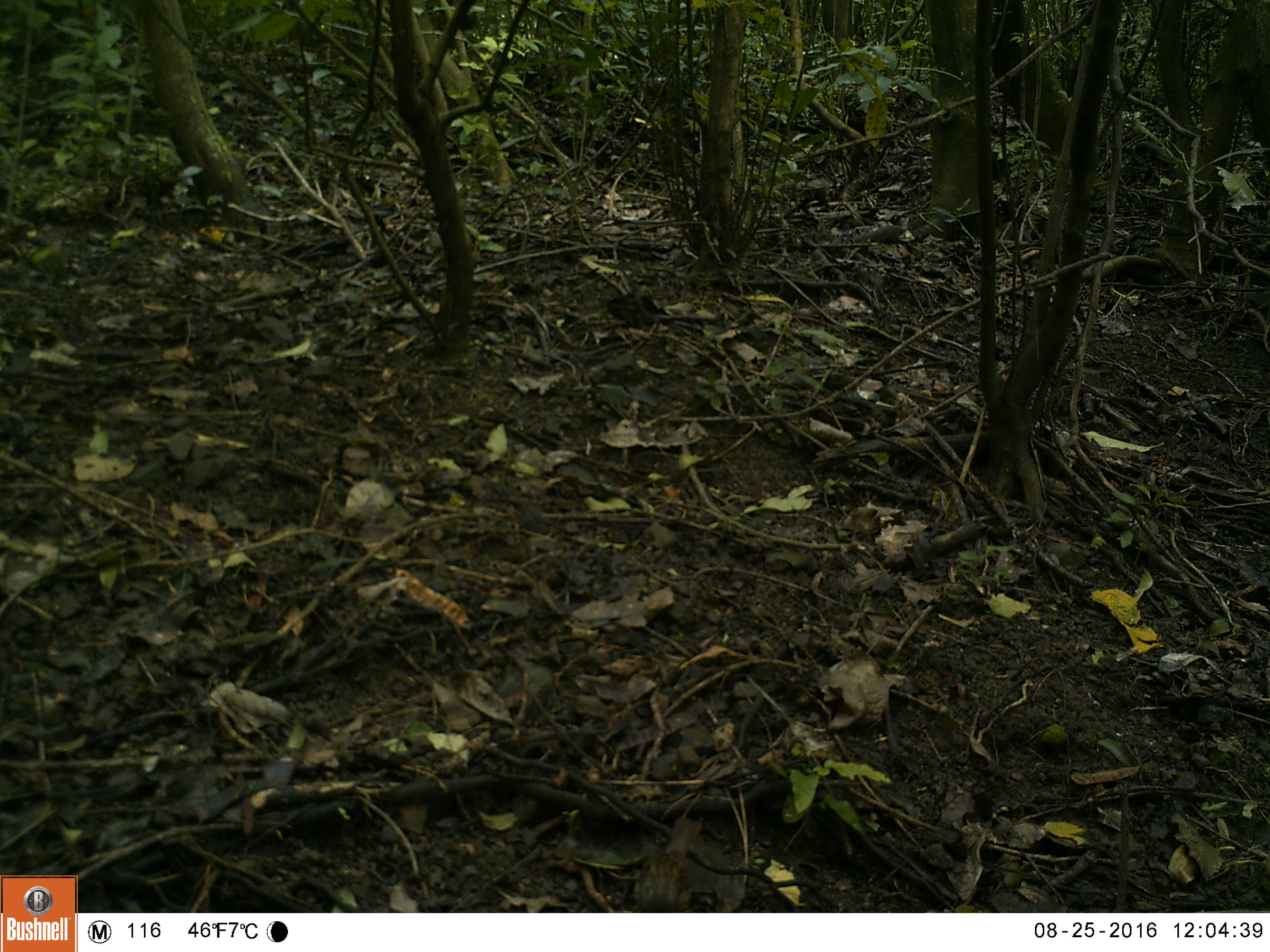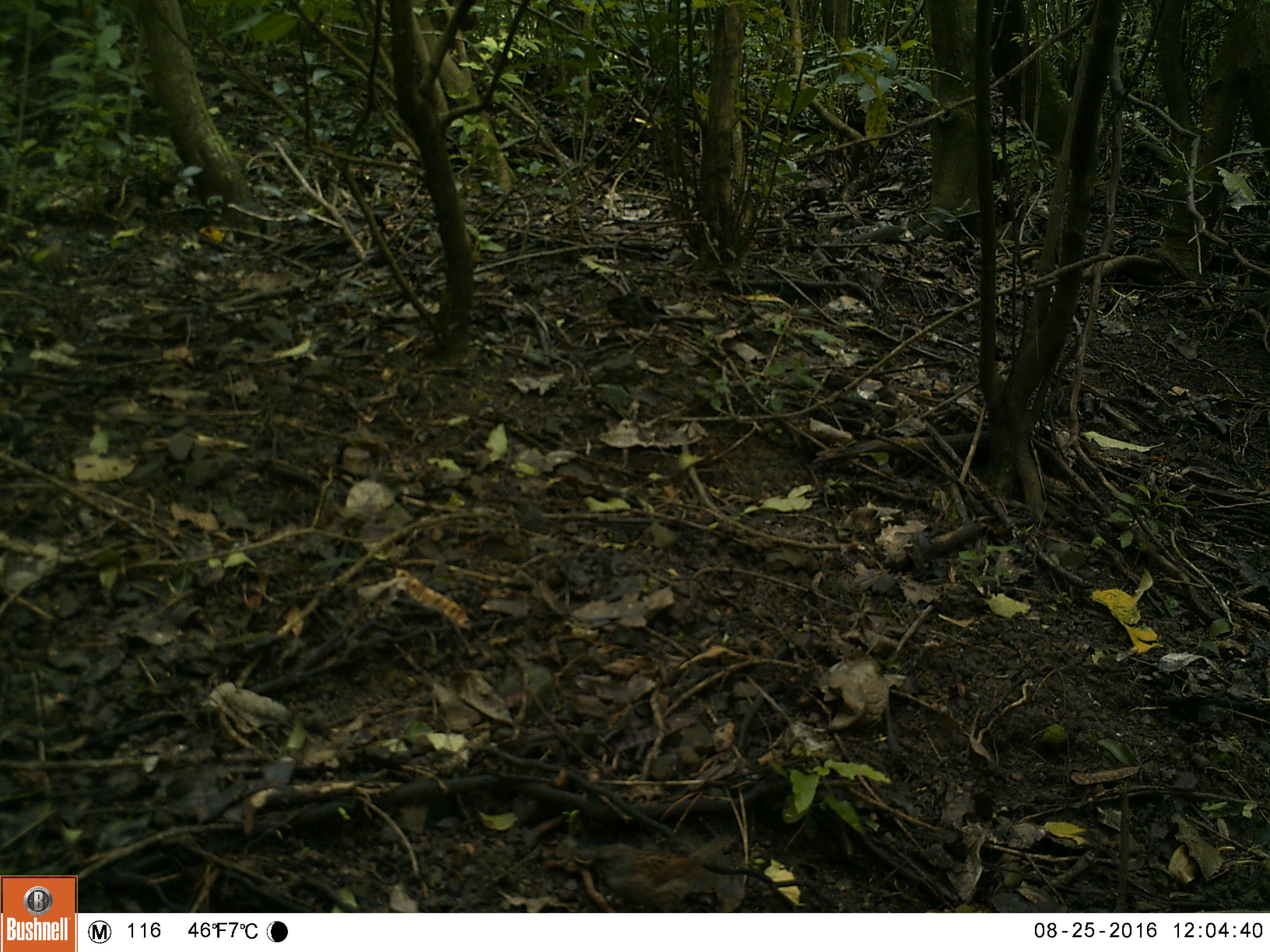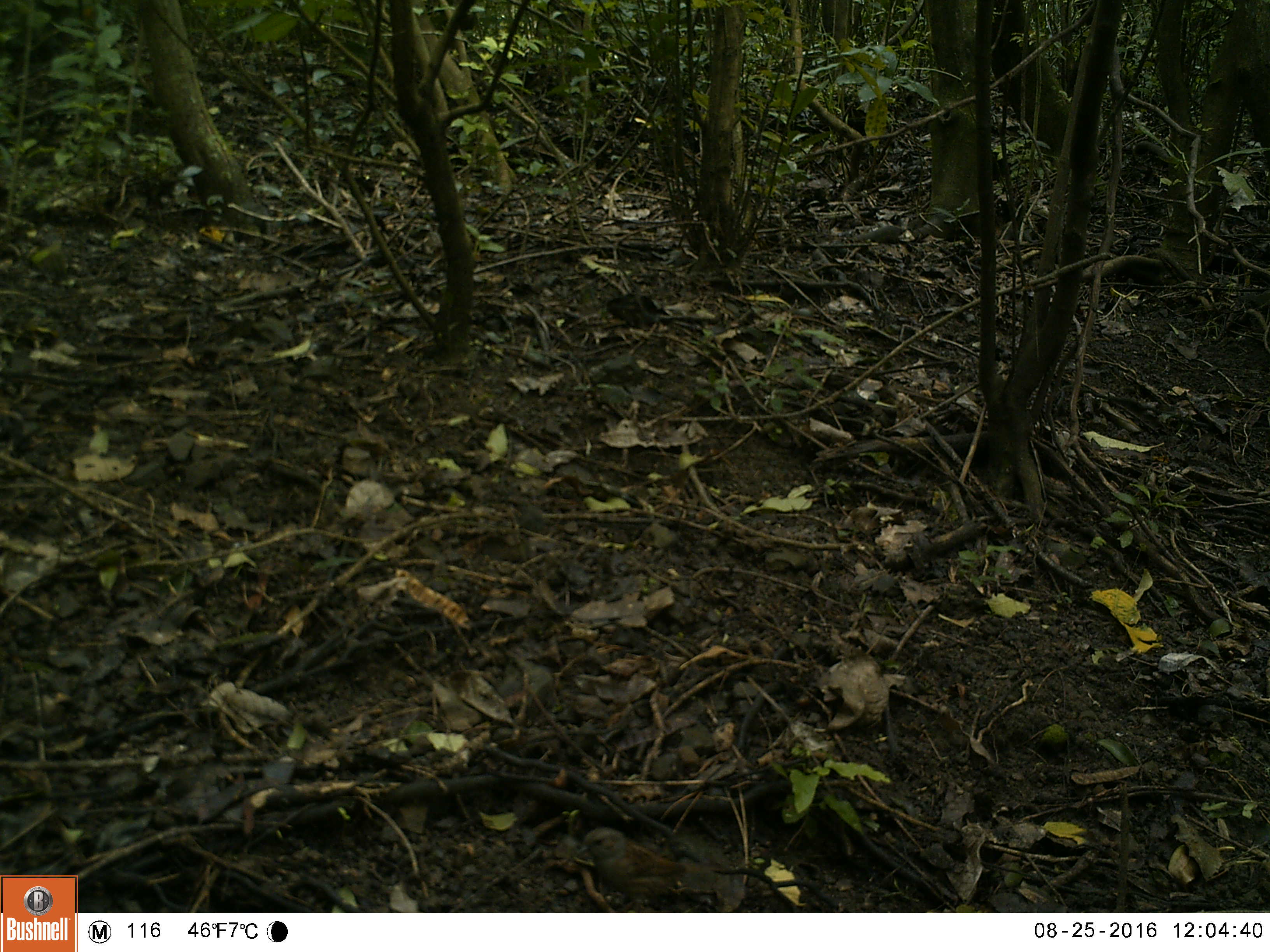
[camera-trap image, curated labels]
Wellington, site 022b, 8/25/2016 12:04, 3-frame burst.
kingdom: Animalia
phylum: Chordata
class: Aves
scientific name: Aves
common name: bird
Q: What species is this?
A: Bird (Aves).